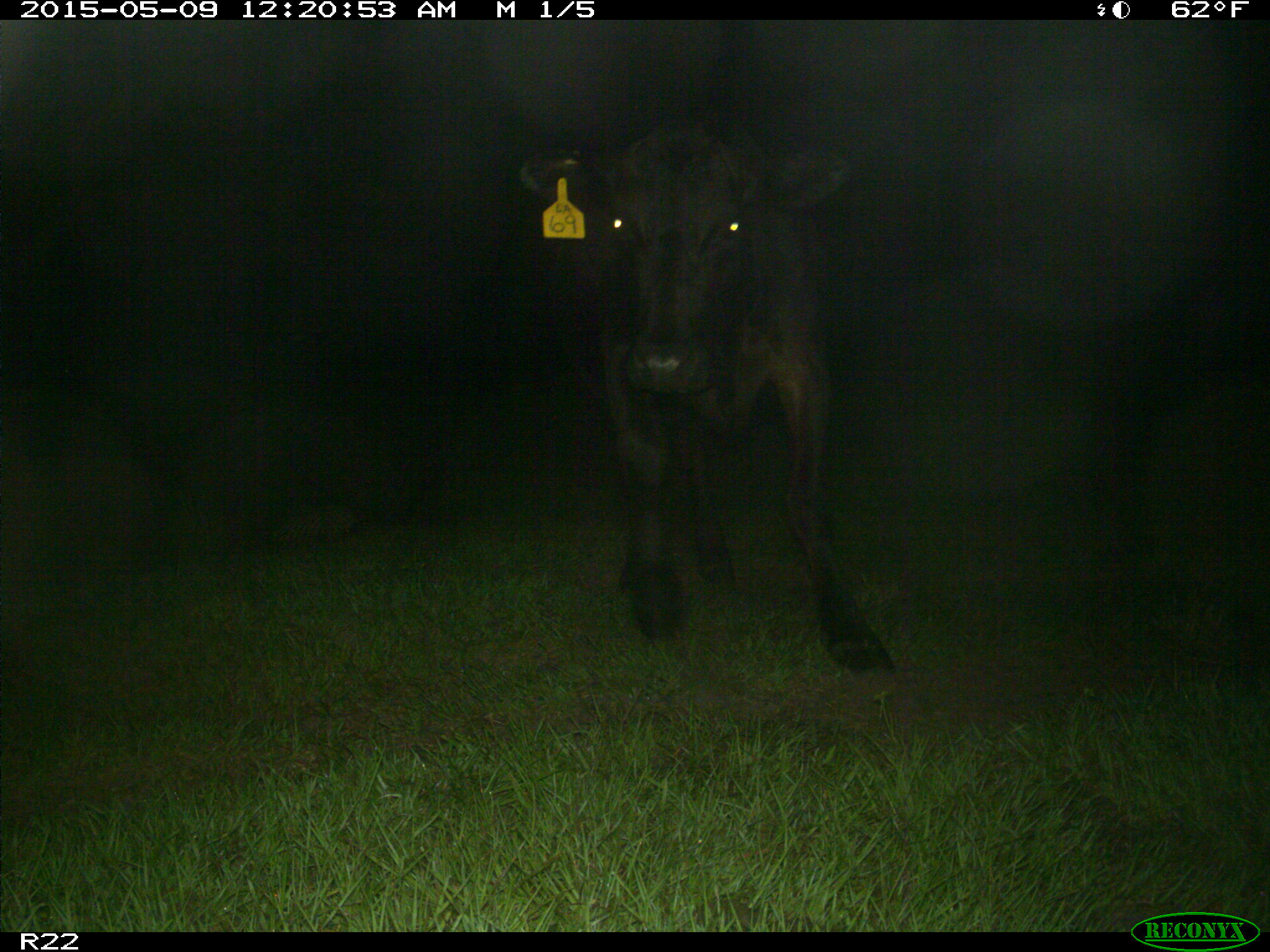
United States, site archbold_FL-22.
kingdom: Animalia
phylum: Chordata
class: Mammalia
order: Artiodactyla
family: Bovidae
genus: Bos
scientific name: Bos taurus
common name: domestic cow